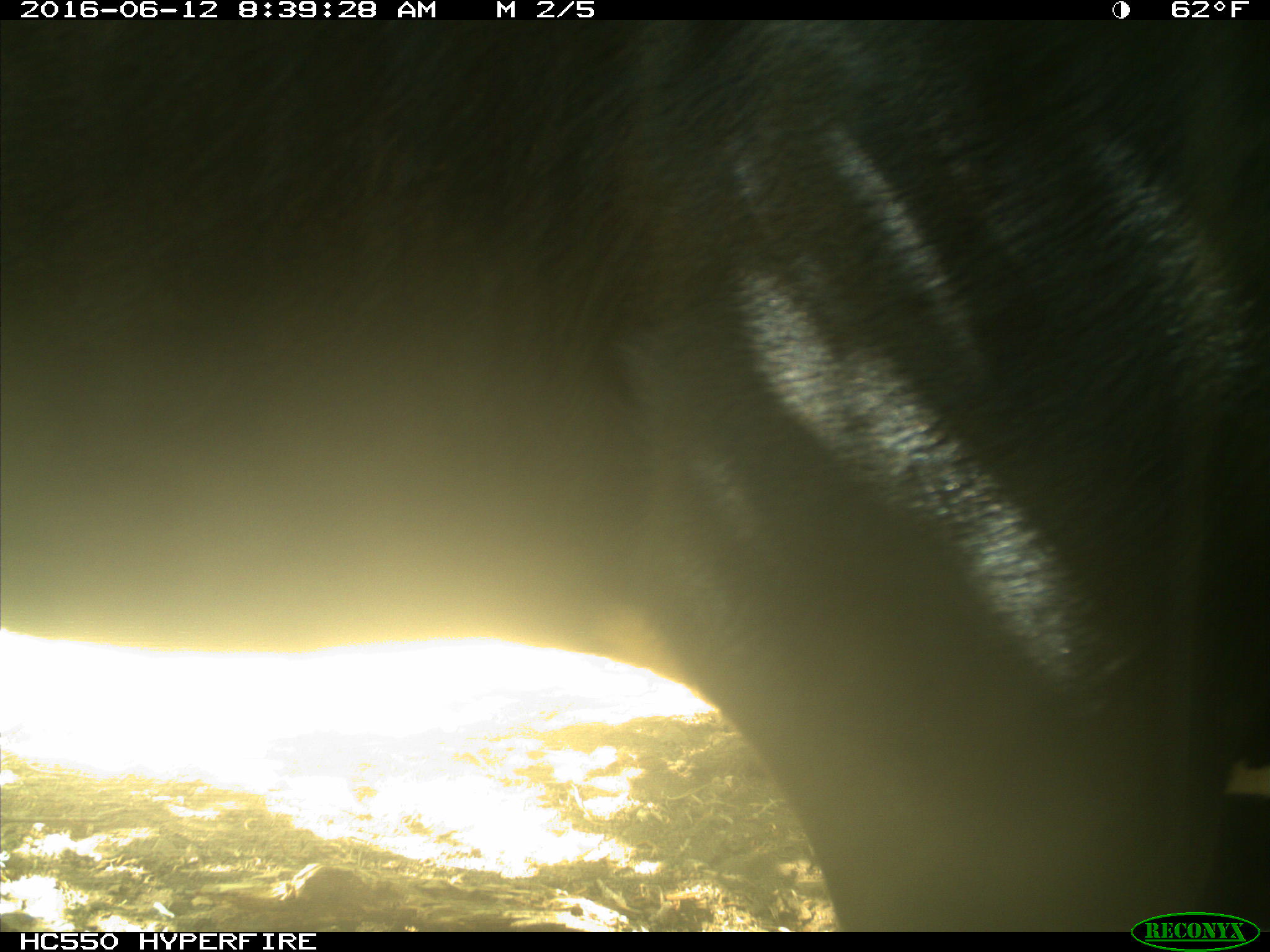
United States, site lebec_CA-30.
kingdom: Animalia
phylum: Chordata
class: Mammalia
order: Artiodactyla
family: Bovidae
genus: Bos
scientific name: Bos taurus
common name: domestic cow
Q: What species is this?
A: Bos taurus (domestic cow).